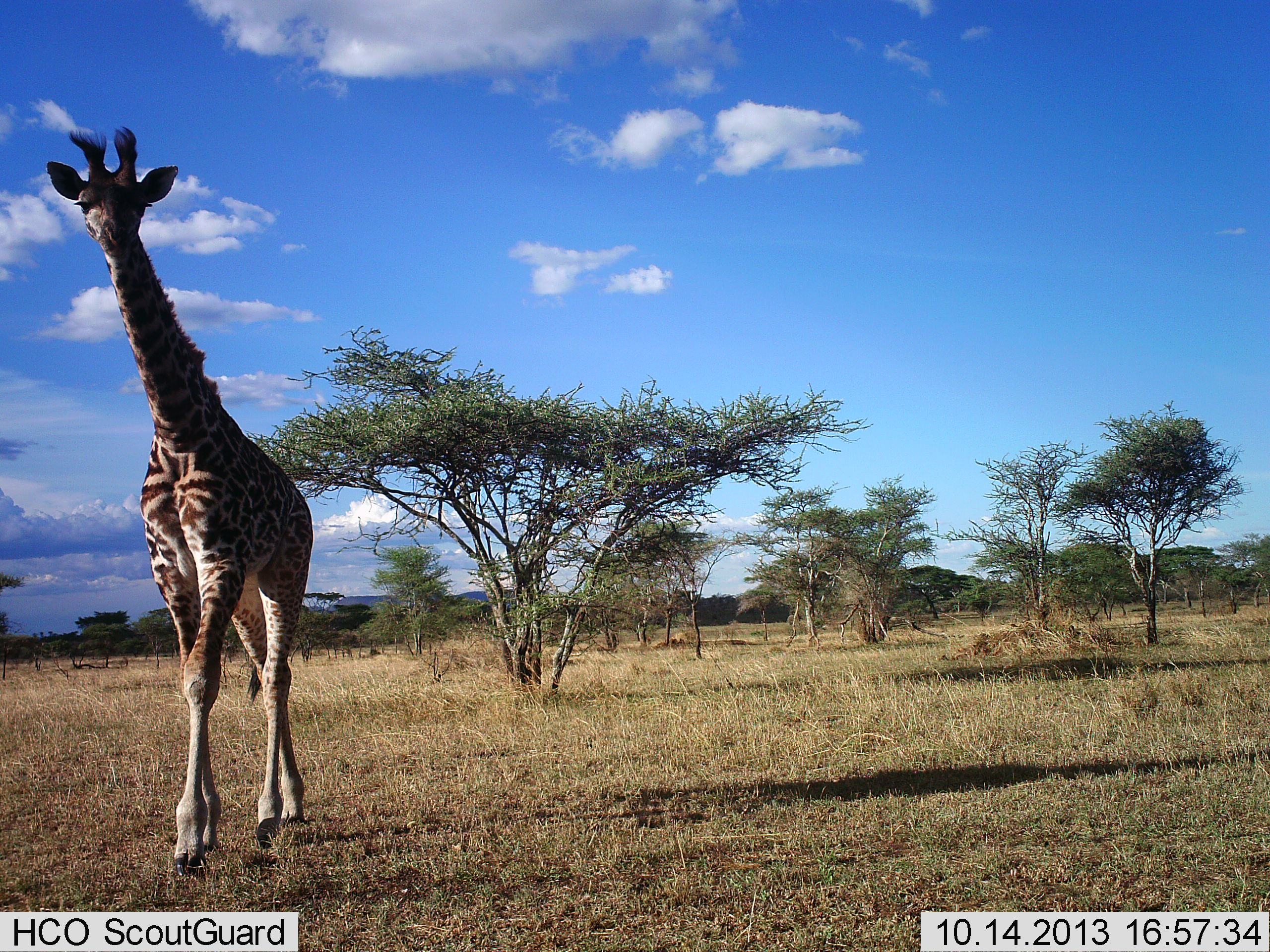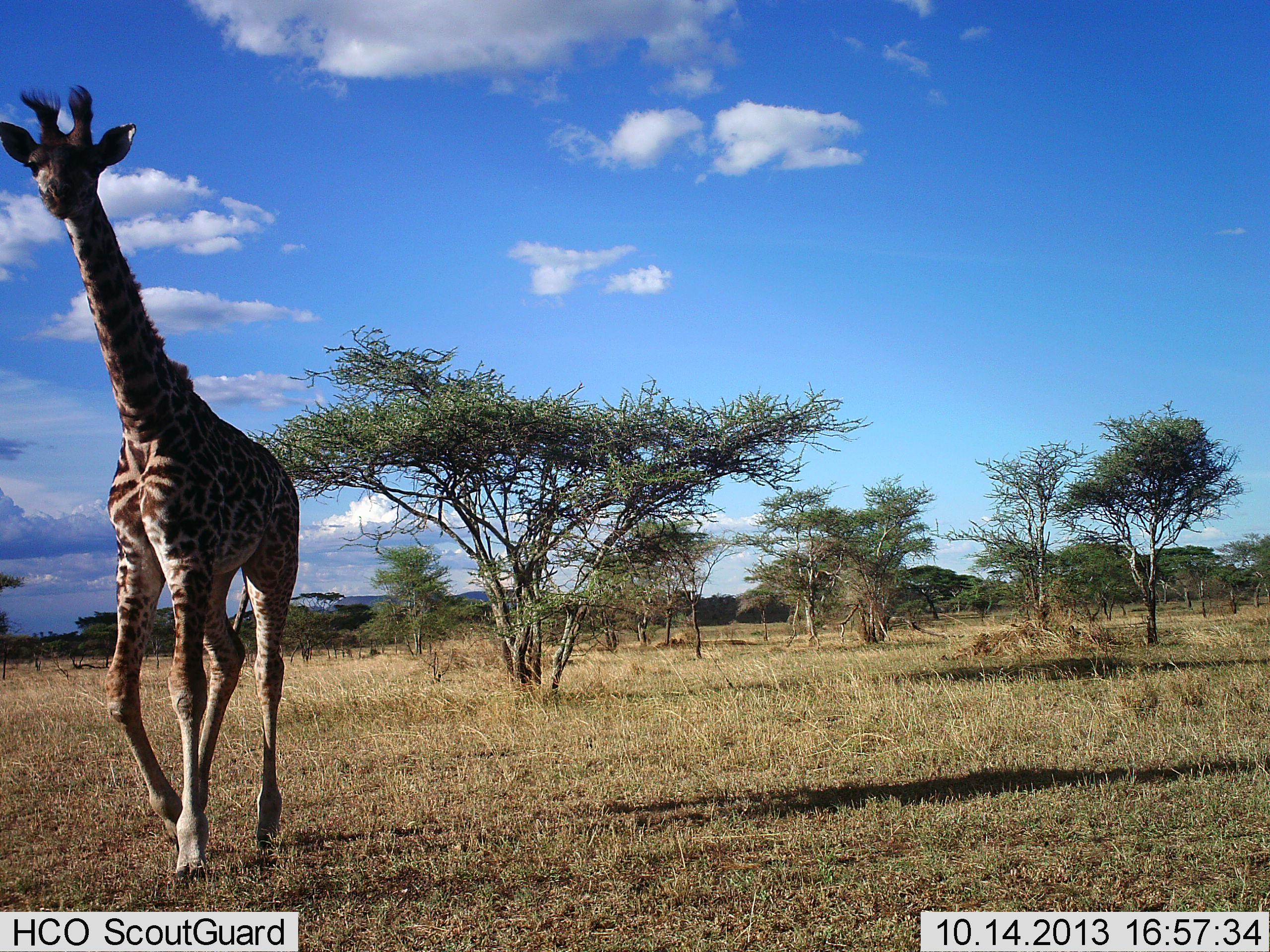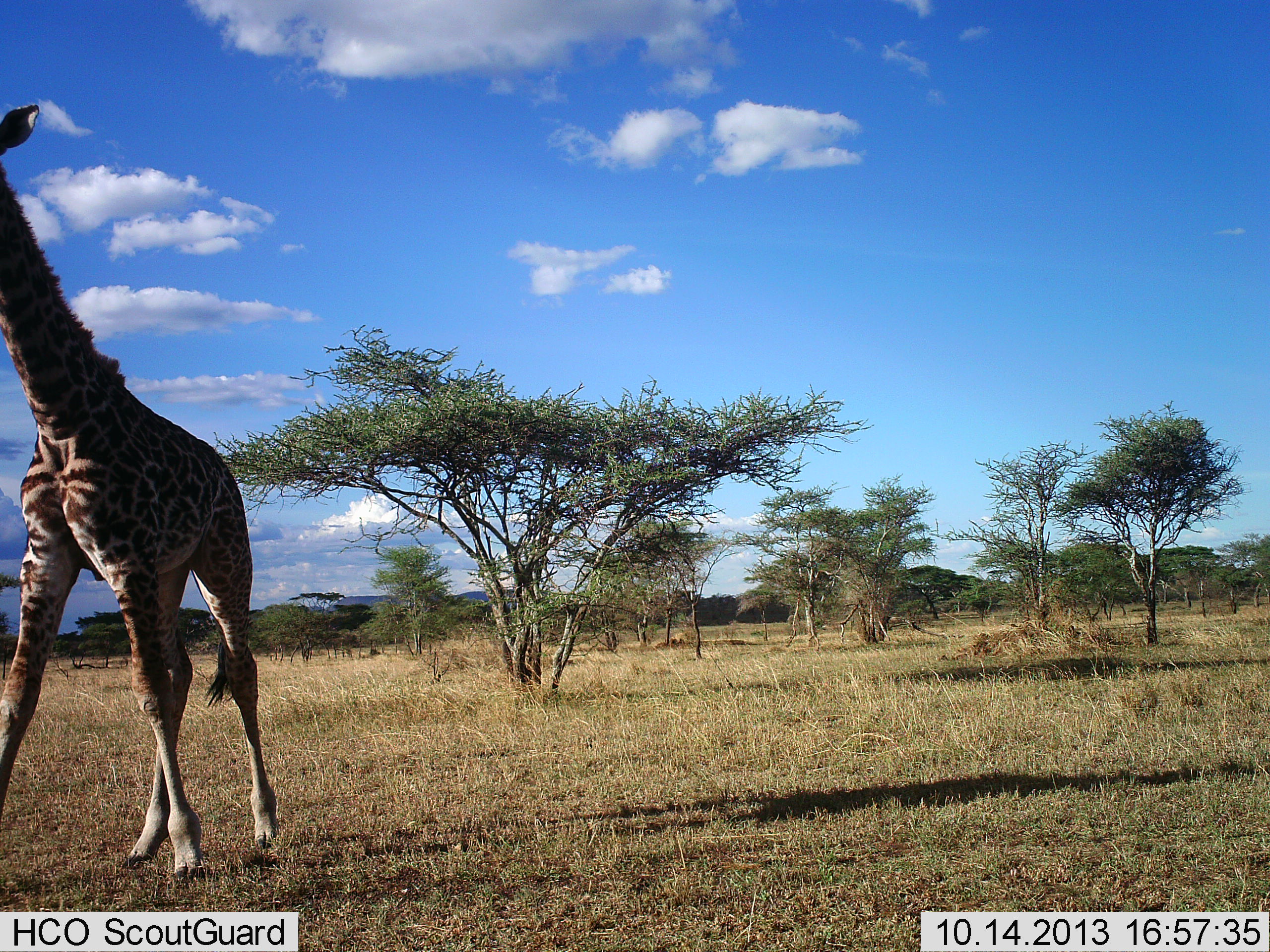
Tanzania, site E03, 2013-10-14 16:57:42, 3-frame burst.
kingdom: Animalia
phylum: Chordata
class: Mammalia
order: Artiodactyla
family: Giraffidae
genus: Giraffa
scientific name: Giraffa camelopardalis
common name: giraffe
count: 1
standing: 16%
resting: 2%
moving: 94%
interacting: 0%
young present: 3%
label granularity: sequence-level